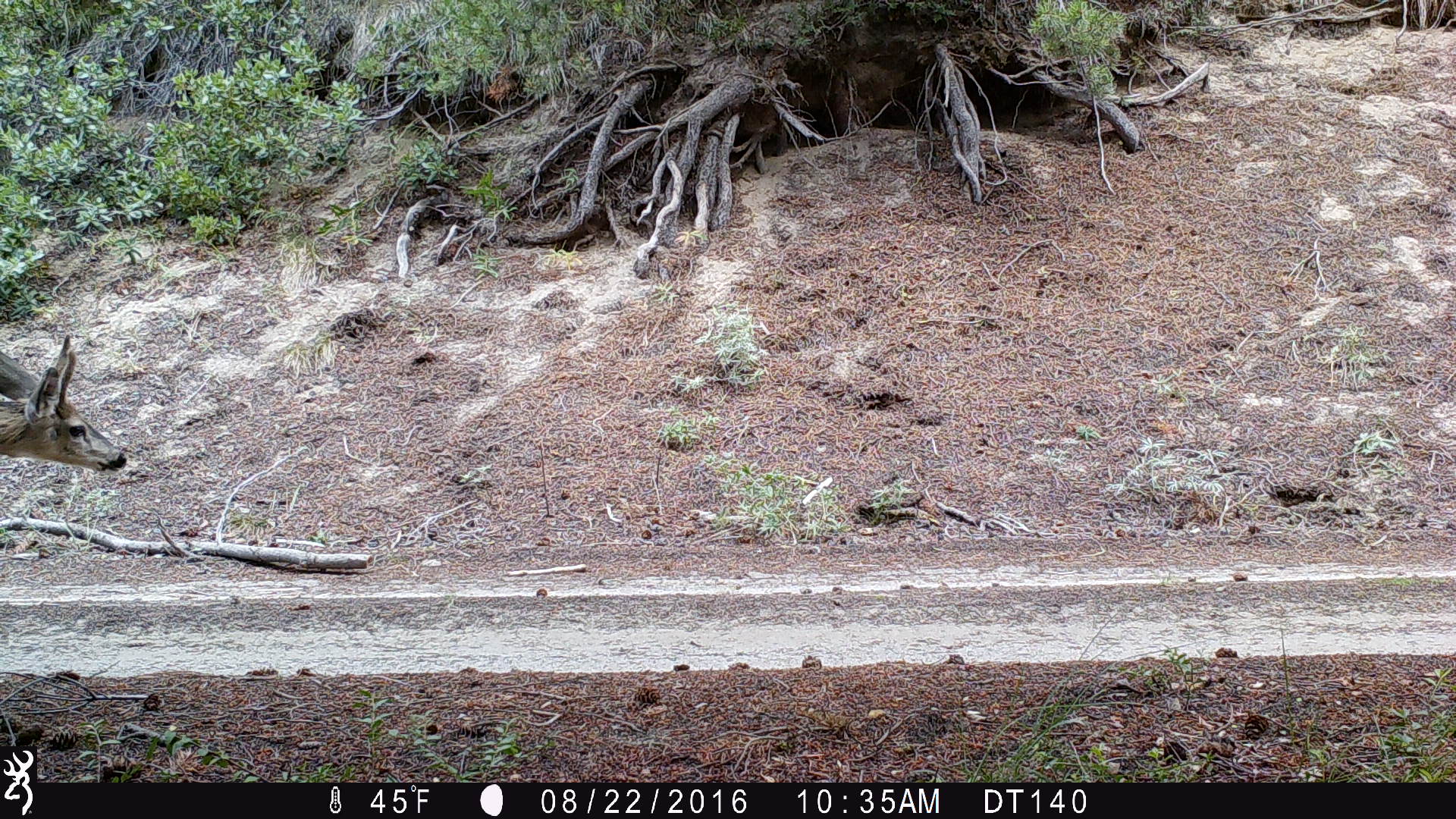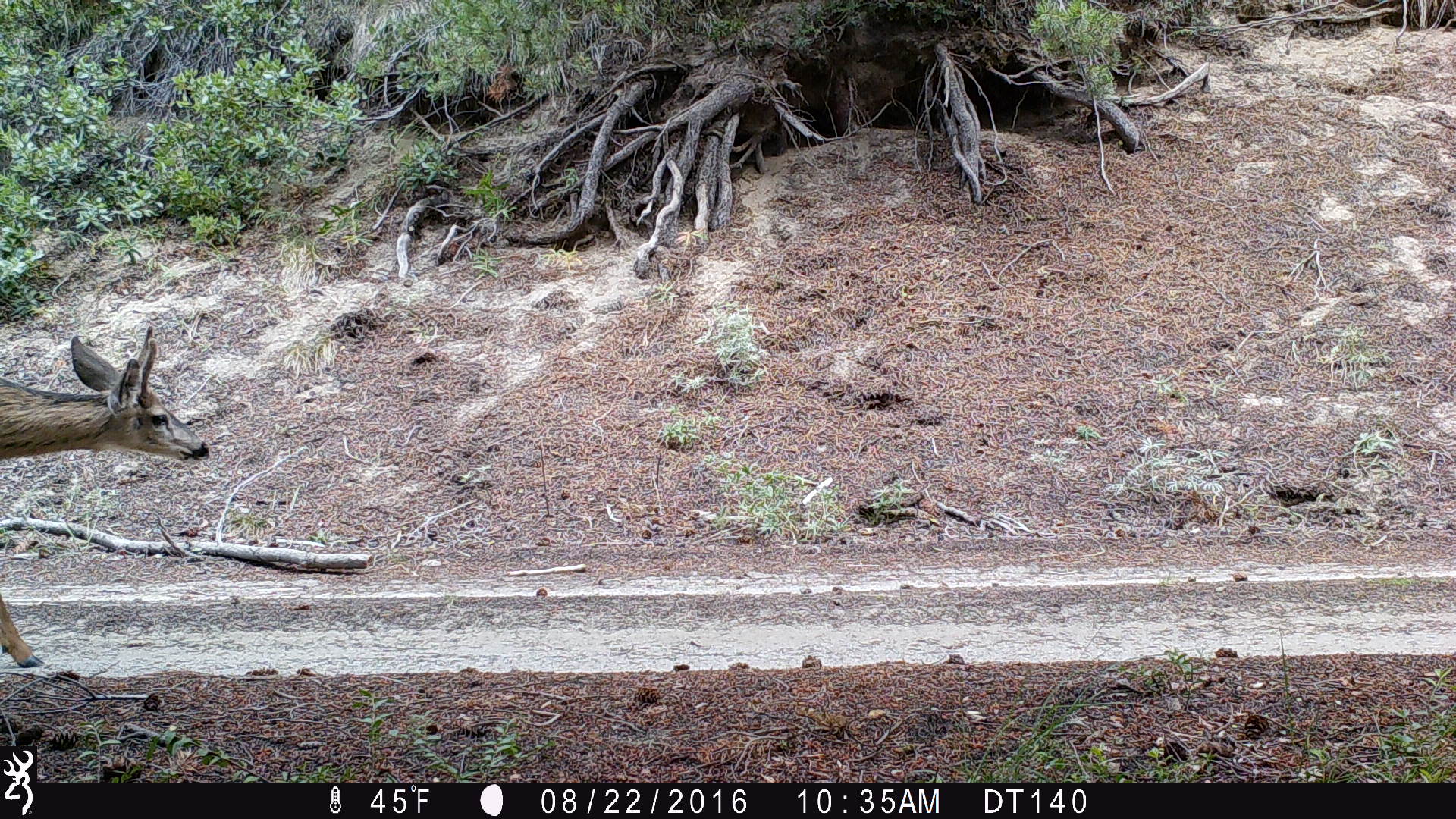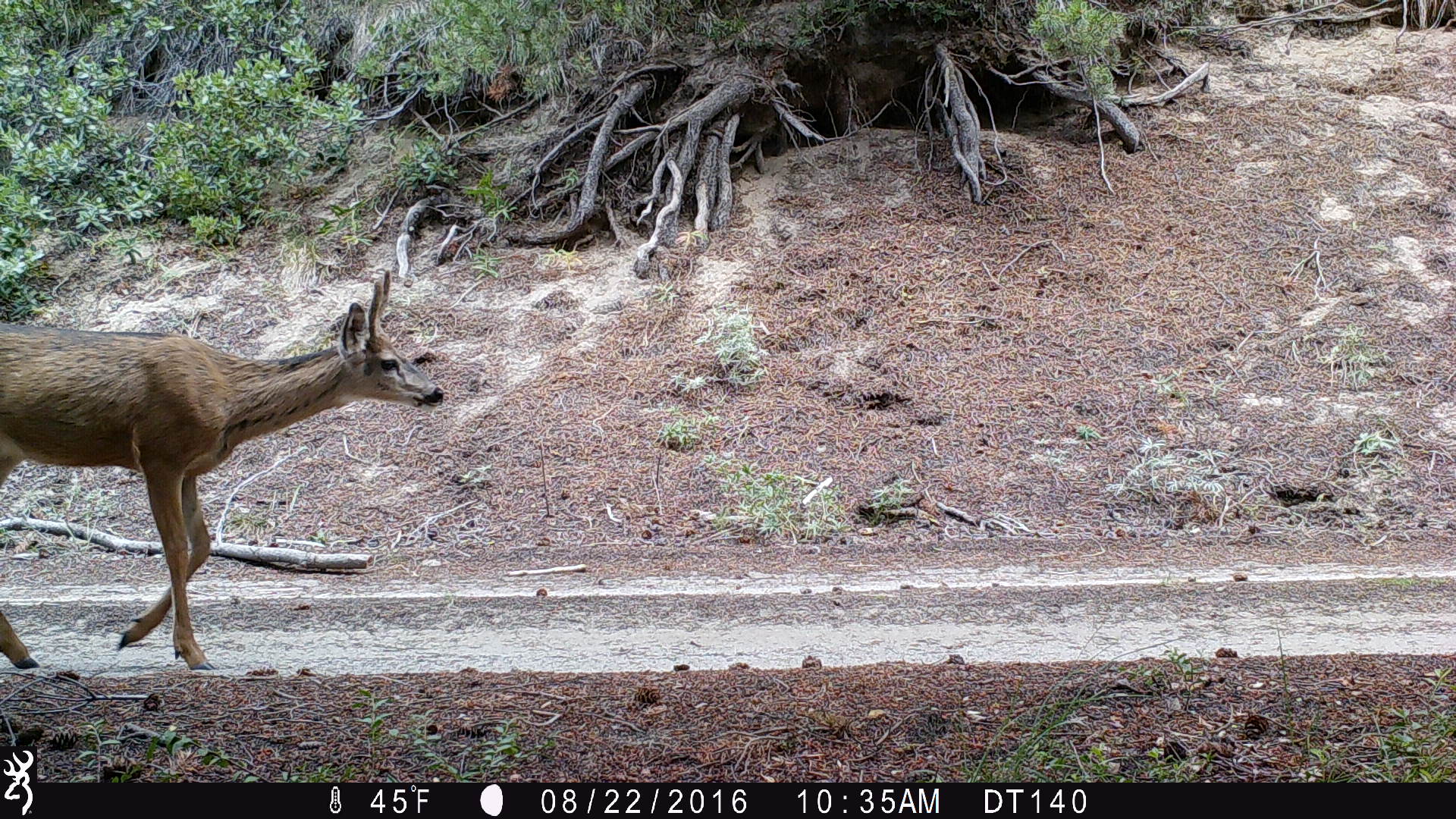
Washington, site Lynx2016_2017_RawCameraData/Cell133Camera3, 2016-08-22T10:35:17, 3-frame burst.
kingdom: Animalia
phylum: Chordata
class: Mammalia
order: Artiodactyla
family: Cervidae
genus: Odocoileus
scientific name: Odocoileus hemionus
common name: mule deer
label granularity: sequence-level